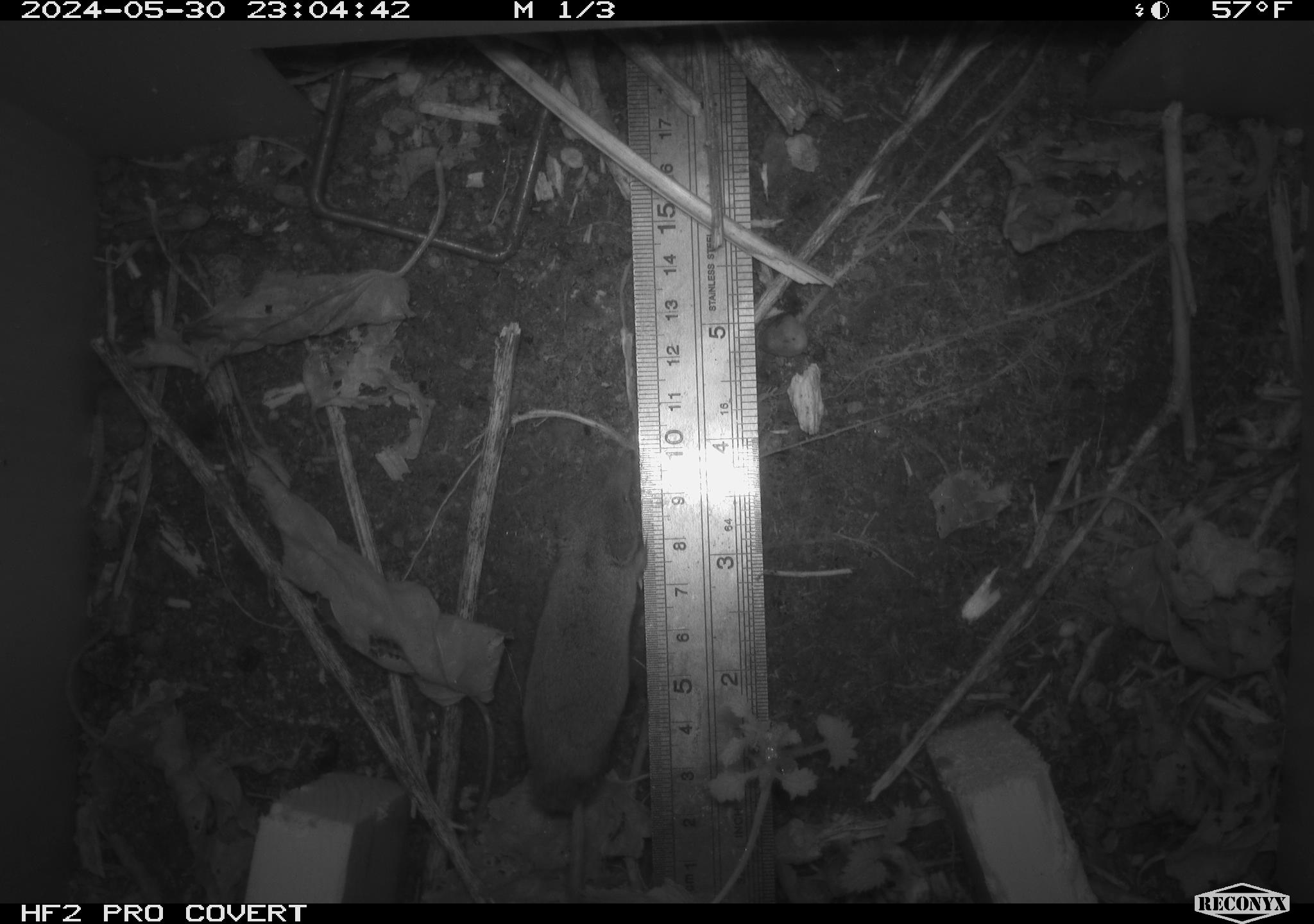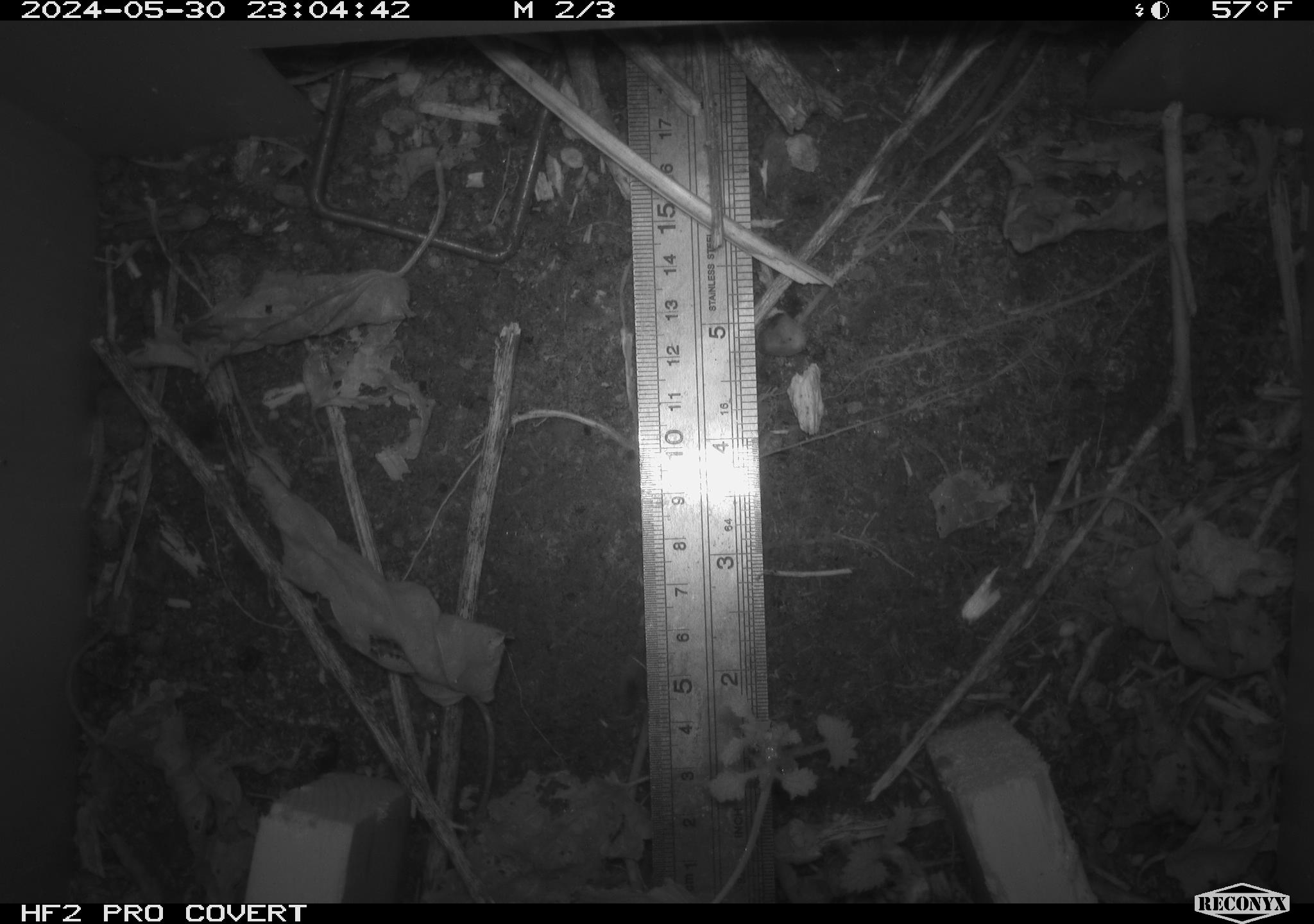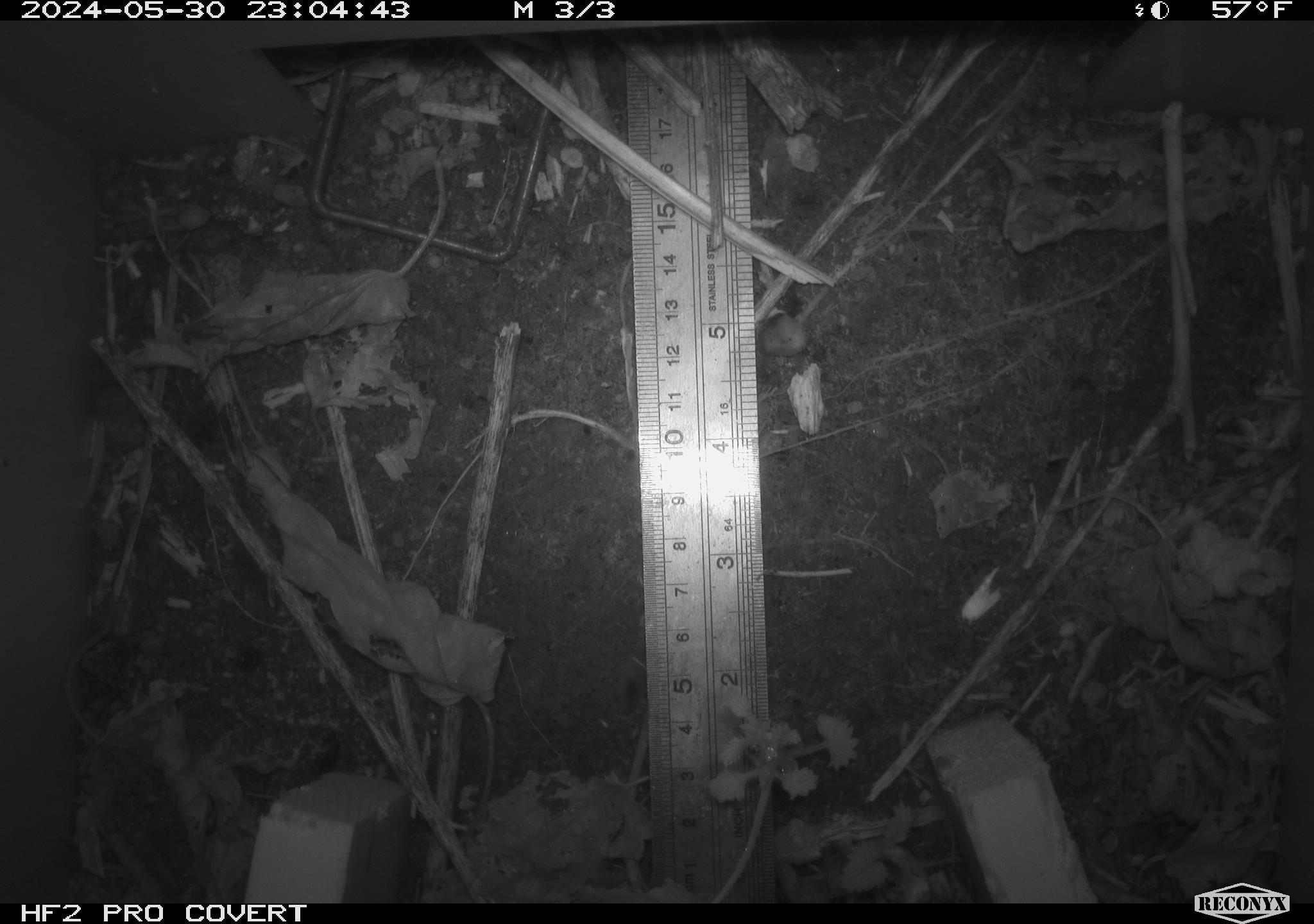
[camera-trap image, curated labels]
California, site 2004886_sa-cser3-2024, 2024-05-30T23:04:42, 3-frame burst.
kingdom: Animalia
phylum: Chordata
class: Mammalia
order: Eulipotyphla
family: Soricidae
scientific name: Soricidae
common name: shrews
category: soricidae family